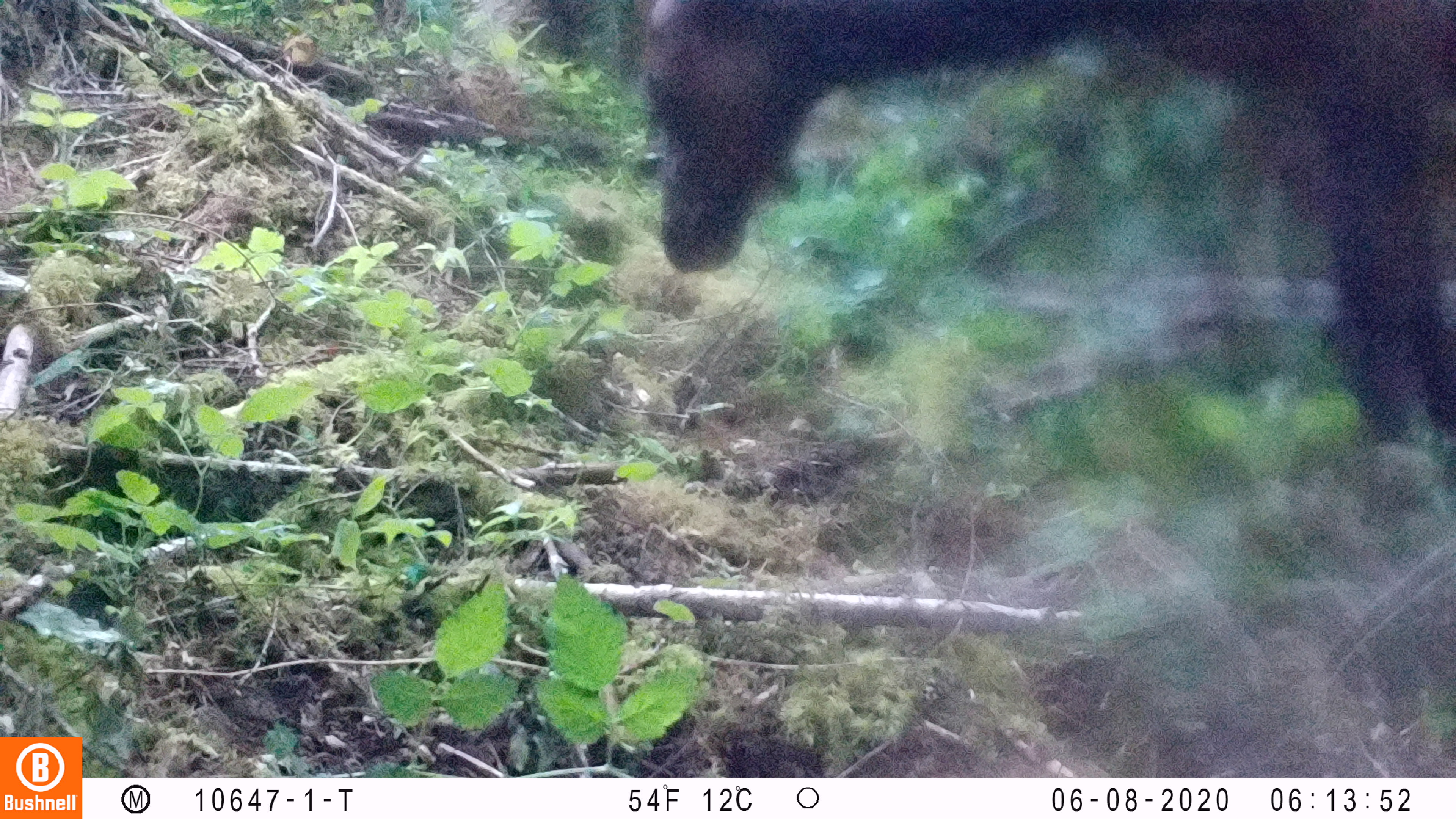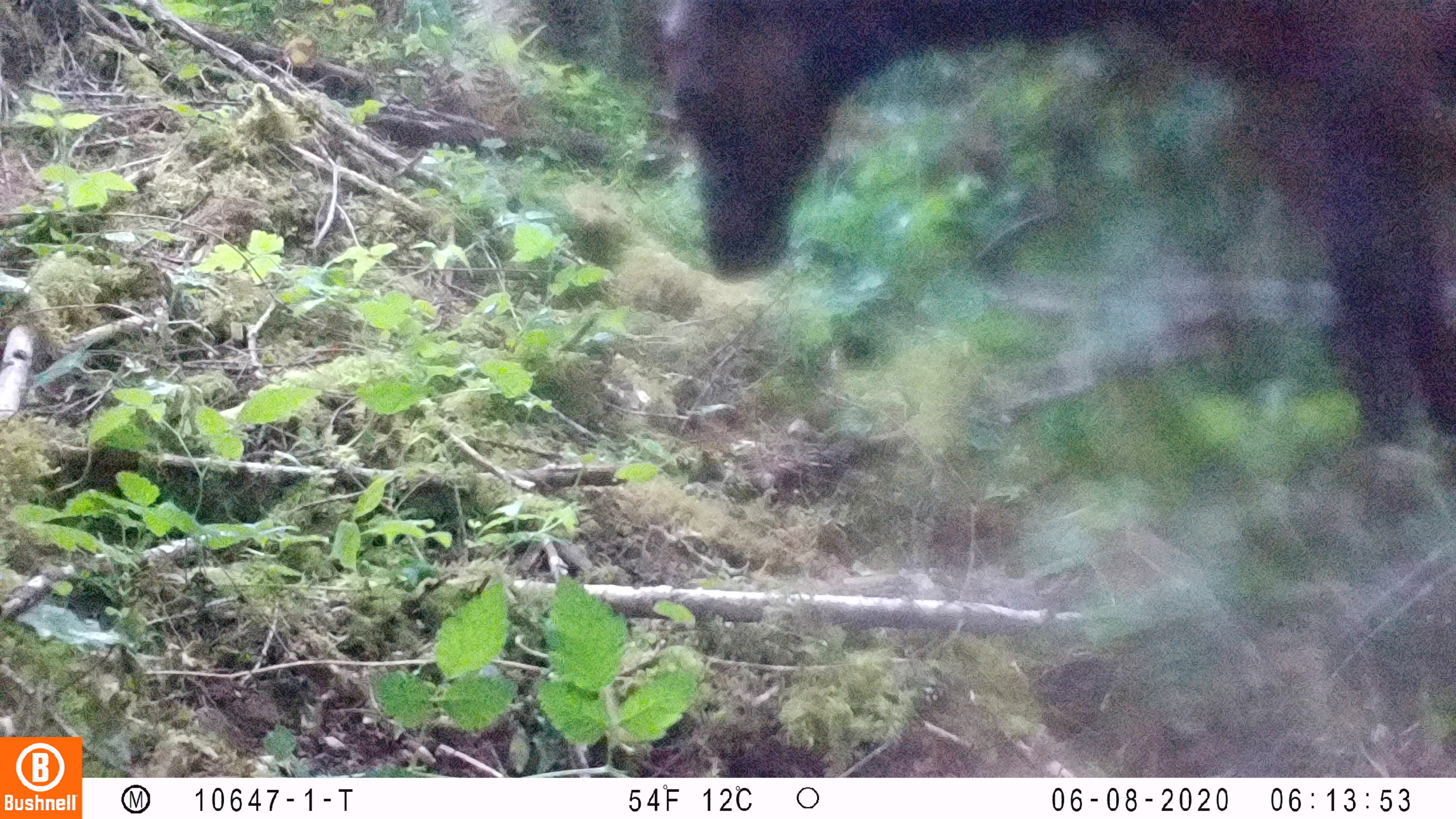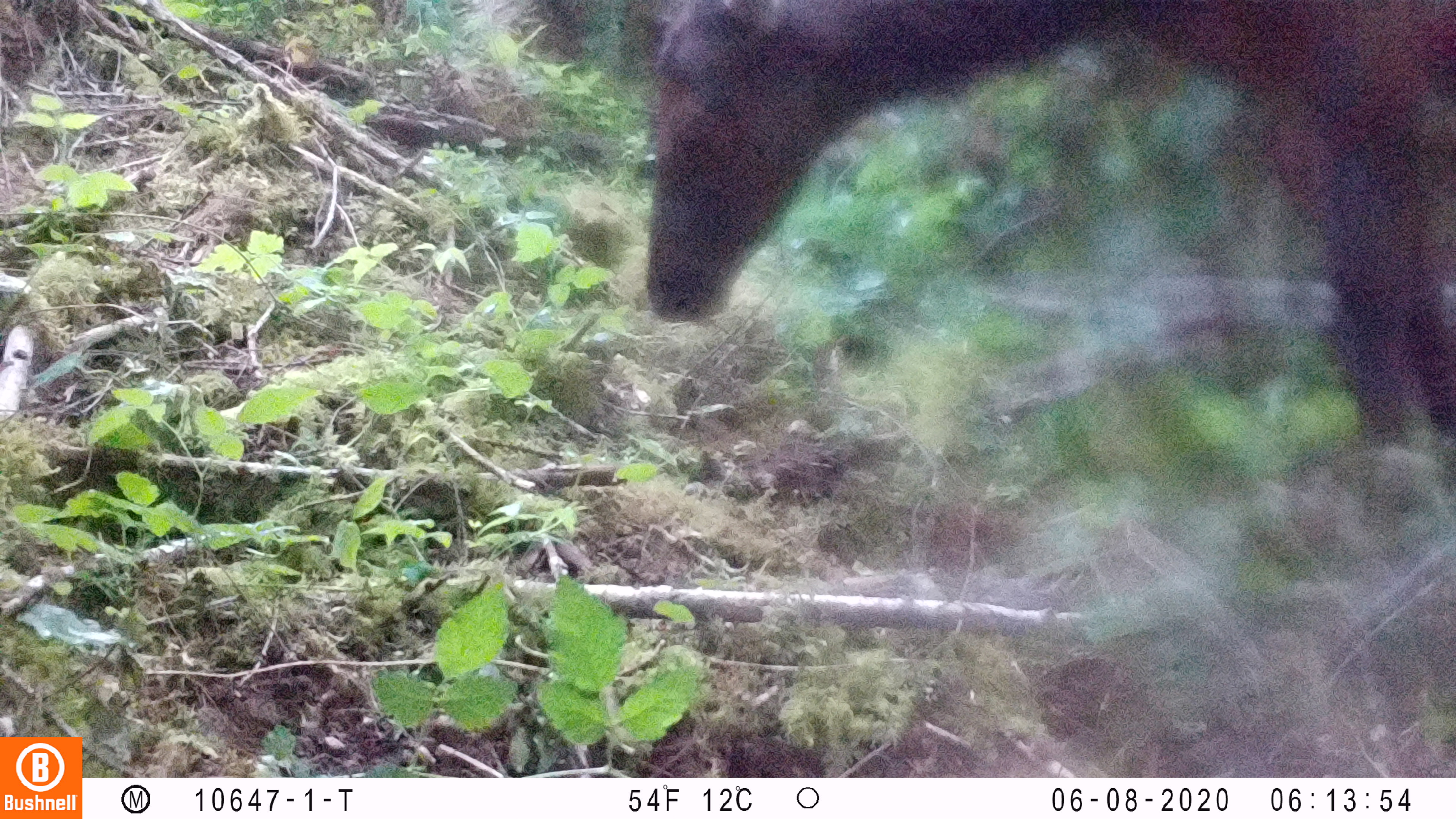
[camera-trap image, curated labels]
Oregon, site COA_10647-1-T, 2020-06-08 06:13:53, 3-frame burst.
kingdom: Animalia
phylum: Chordata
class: Mammalia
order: Artiodactyla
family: Cervidae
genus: Cervus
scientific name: Cervus canadensis roosevelti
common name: roosevelt elk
Roosevelt elk (Cervus canadensis roosevelti).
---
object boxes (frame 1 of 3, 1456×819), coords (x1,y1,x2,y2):
roosevelt elk: (634,0,1449,461)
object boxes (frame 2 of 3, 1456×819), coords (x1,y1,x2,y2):
roosevelt elk: (649,2,1451,440)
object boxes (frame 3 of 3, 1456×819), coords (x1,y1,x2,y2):
roosevelt elk: (632,0,1451,448)